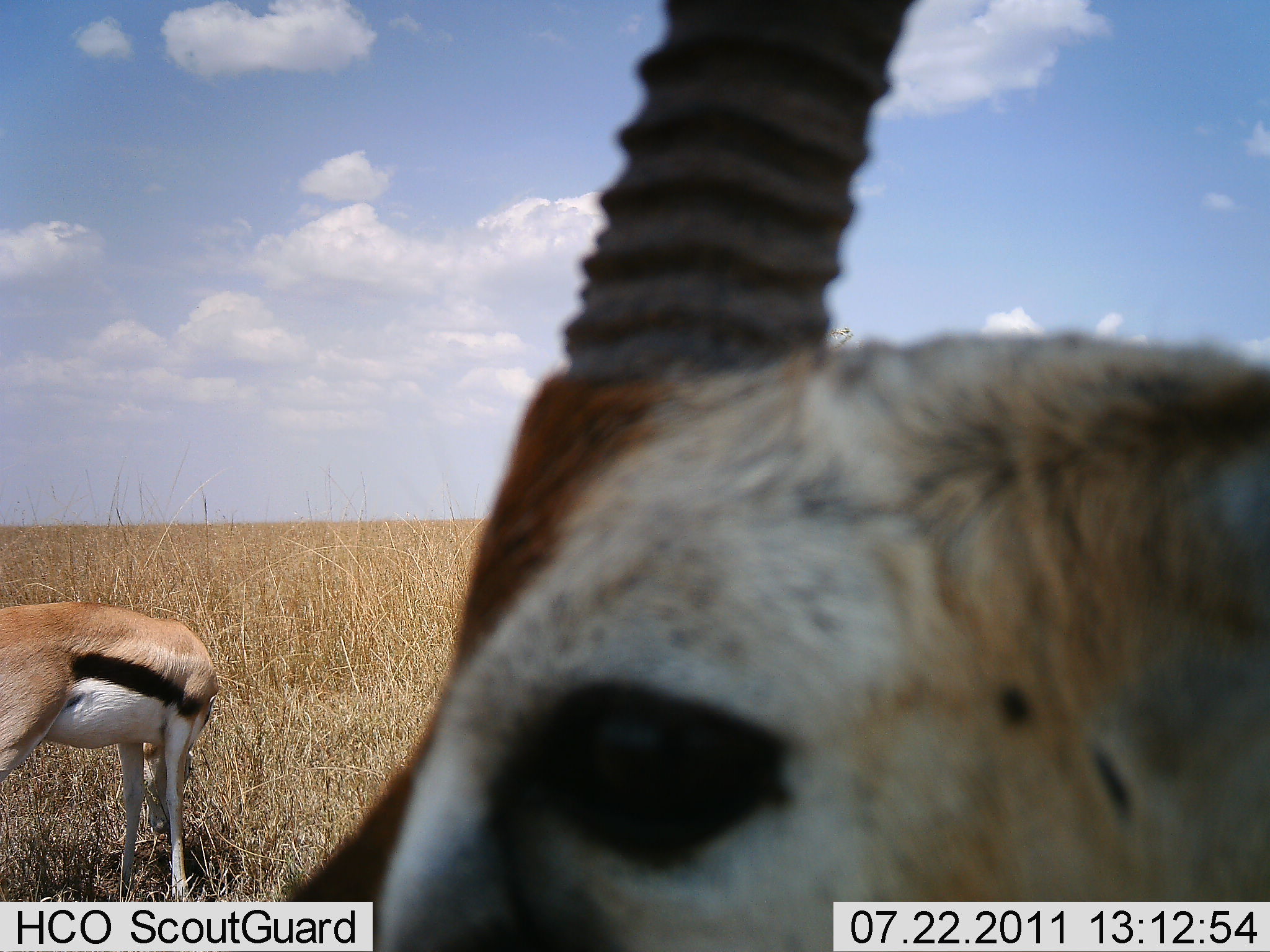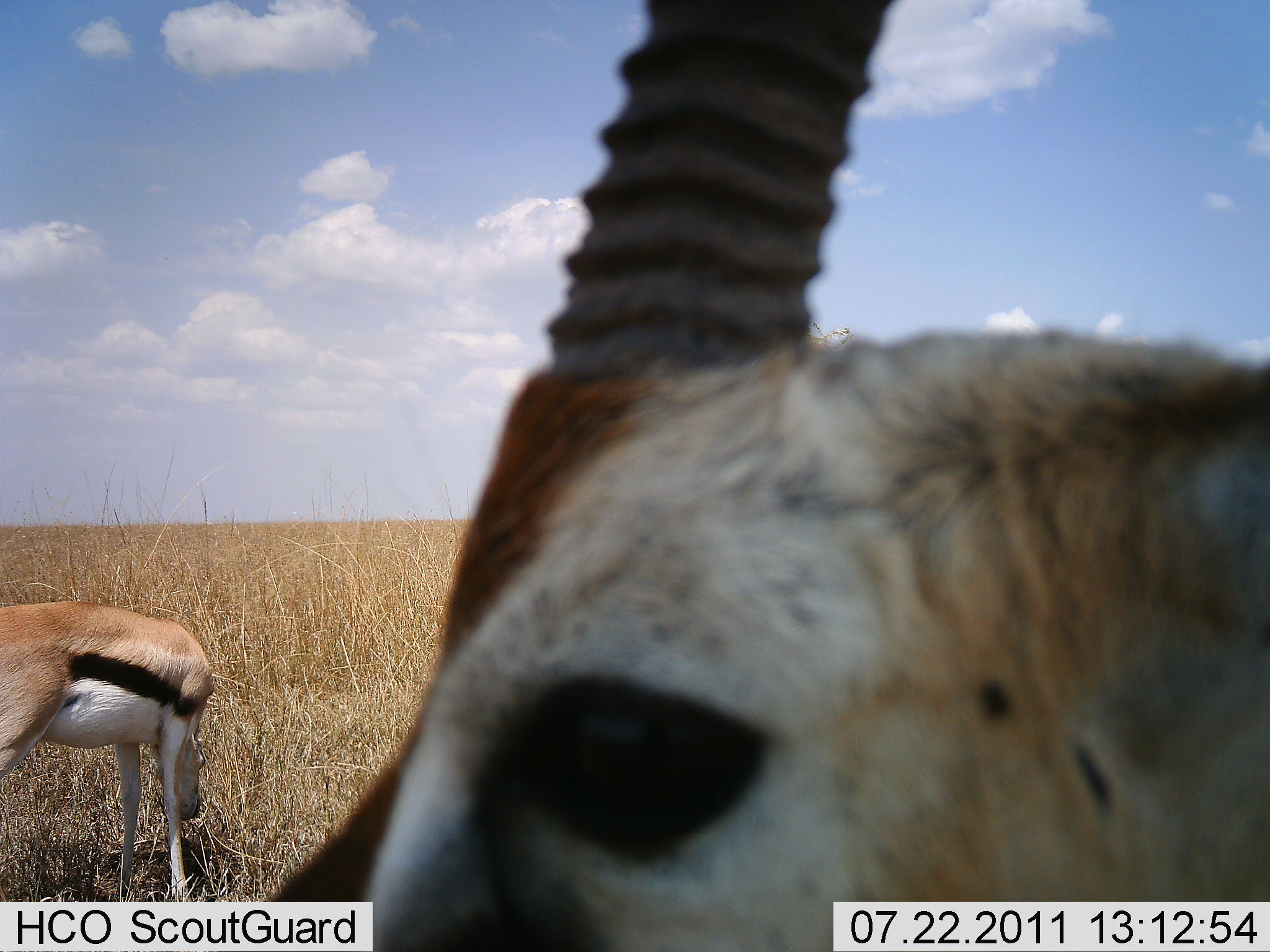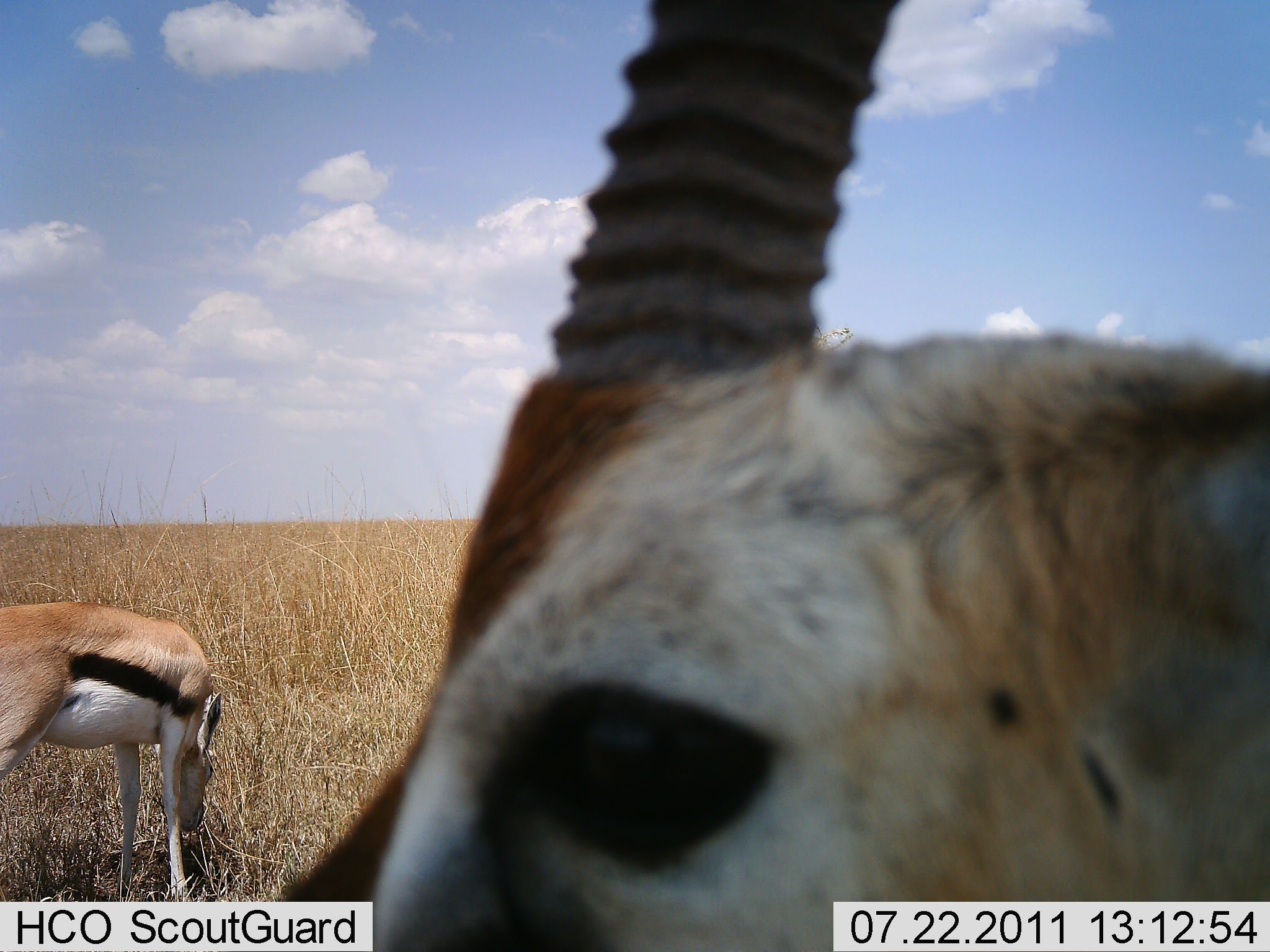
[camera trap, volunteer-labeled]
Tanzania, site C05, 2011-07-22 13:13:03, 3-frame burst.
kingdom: Animalia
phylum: Chordata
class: Mammalia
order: Artiodactyla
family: Bovidae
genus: Eudorcas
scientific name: Eudorcas thomsonii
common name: thomson's gazelle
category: gazellethomsons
Gazellethomsons (thomson's gazelle) (Eudorcas thomsonii), count 2. Behavior (volunteer vote fractions): standing 73%, resting 0%, moving 9%, interacting 9%. Young present (vote fraction): 0%. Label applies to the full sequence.